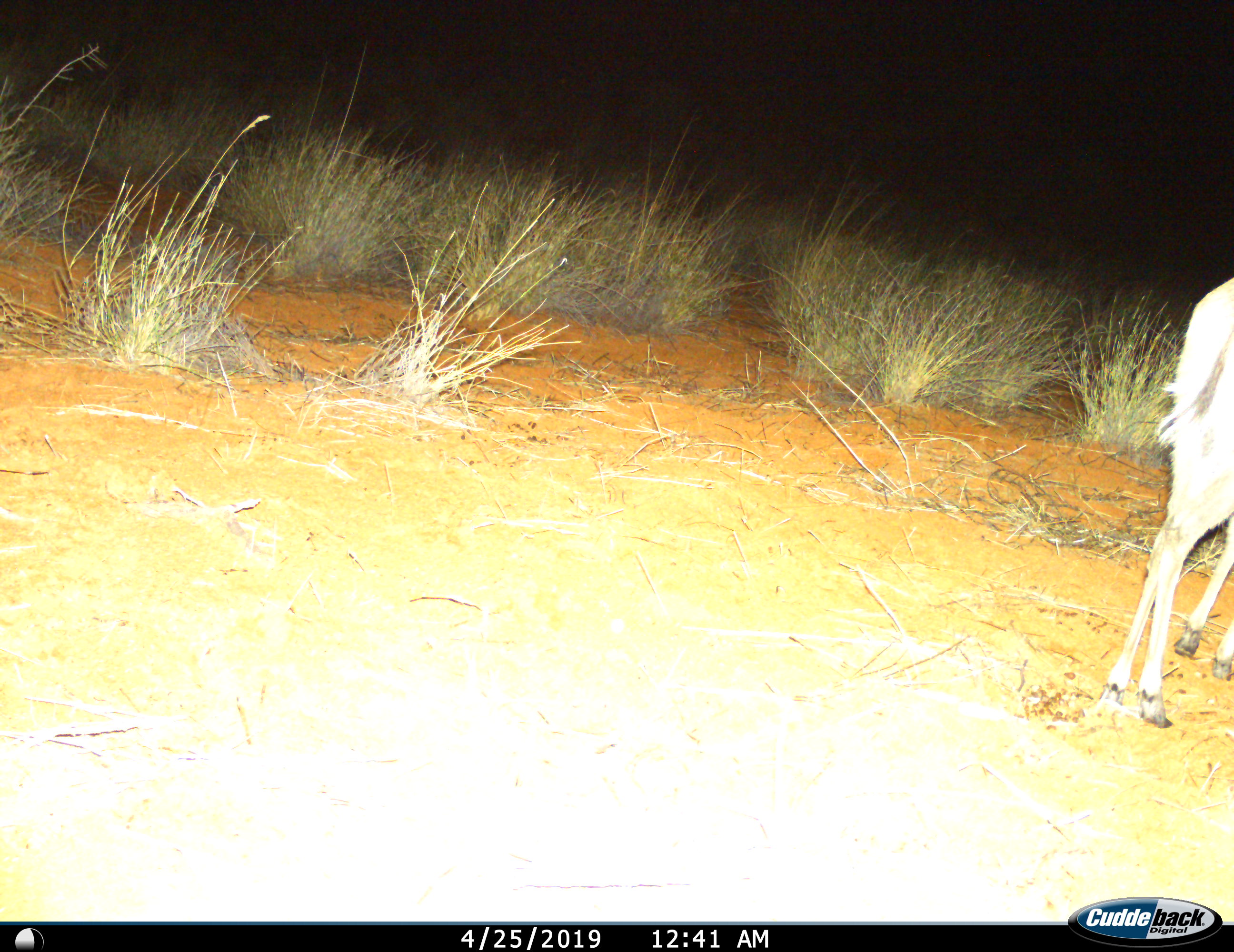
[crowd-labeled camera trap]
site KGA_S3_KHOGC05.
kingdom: Animalia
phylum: Chordata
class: Mammalia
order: Artiodactyla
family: Bovidae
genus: Antidorcas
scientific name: Antidorcas marsupialis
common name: springbok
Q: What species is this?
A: Springbok (Antidorcas marsupialis).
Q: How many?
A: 1.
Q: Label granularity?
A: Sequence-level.